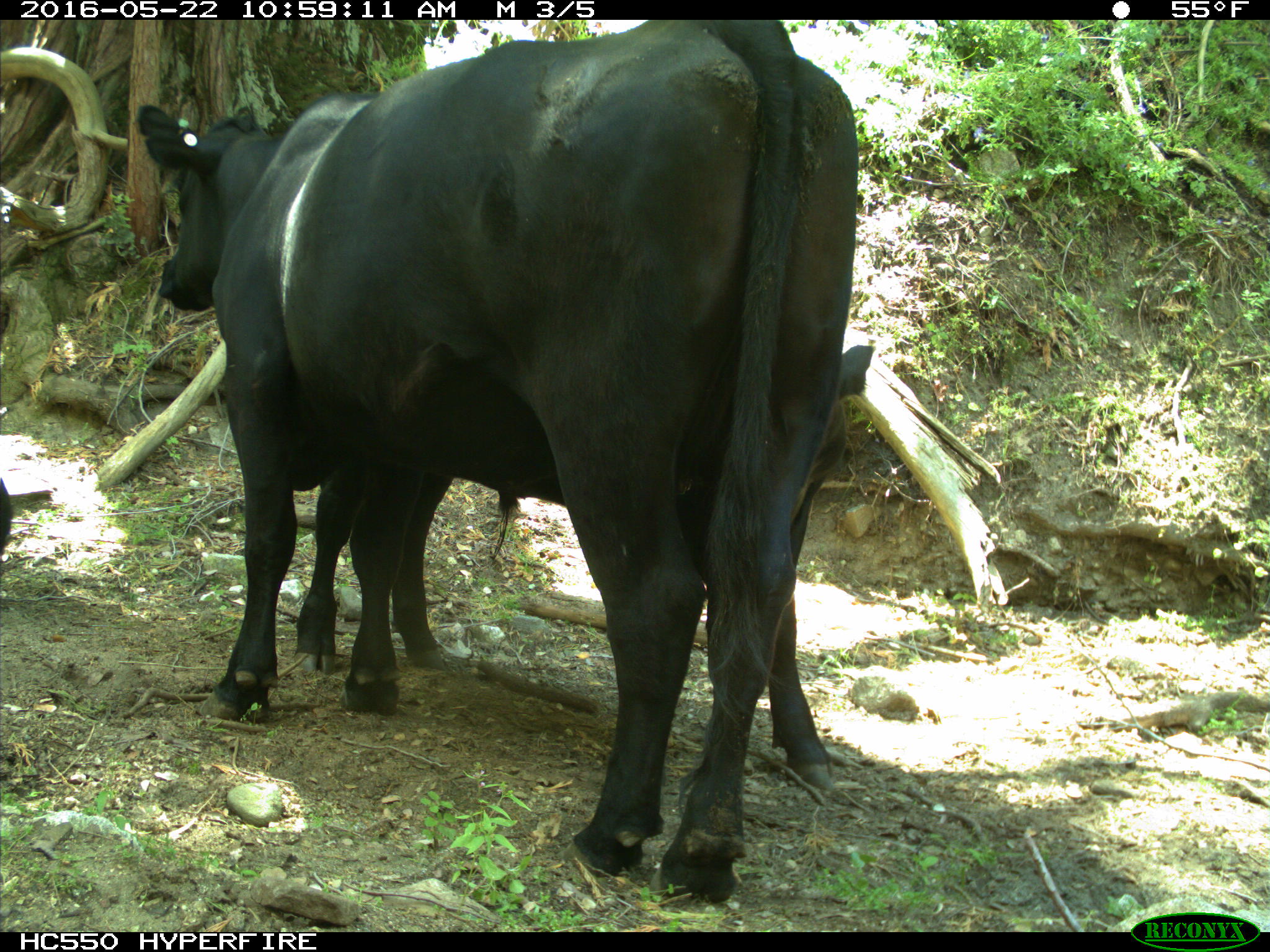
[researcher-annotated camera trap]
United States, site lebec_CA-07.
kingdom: Animalia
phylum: Chordata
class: Mammalia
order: Artiodactyla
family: Bovidae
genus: Bos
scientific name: Bos taurus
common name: domestic cow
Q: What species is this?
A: Bos taurus (domestic cow).